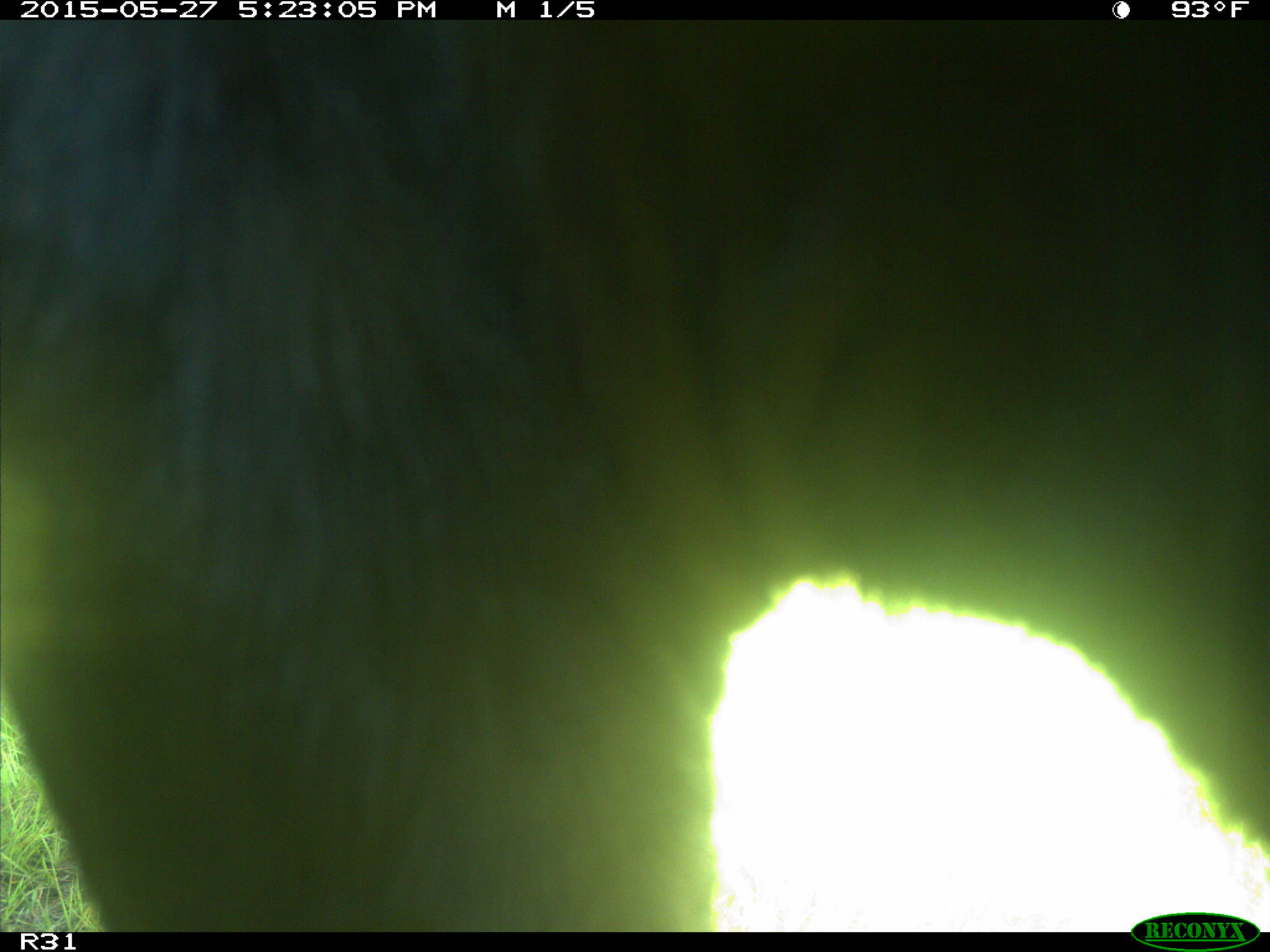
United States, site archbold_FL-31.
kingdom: Animalia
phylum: Chordata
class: Mammalia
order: Artiodactyla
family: Bovidae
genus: Bos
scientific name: Bos taurus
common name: domestic cow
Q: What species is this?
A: Bos taurus (domestic cow).